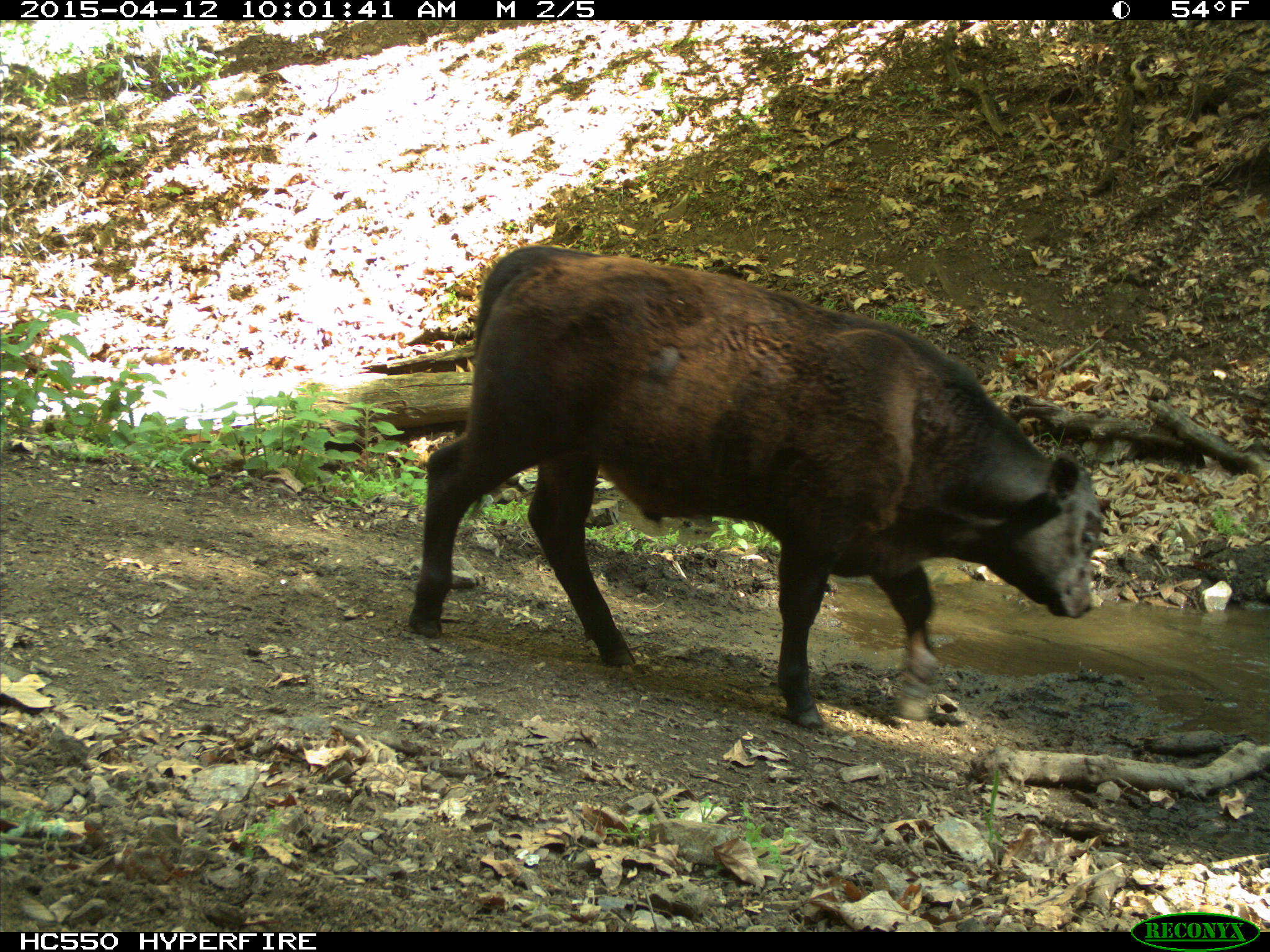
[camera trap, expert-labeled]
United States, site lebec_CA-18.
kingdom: Animalia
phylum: Chordata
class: Mammalia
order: Artiodactyla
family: Bovidae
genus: Bos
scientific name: Bos taurus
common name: domestic cow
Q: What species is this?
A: Bos taurus (domestic cow).